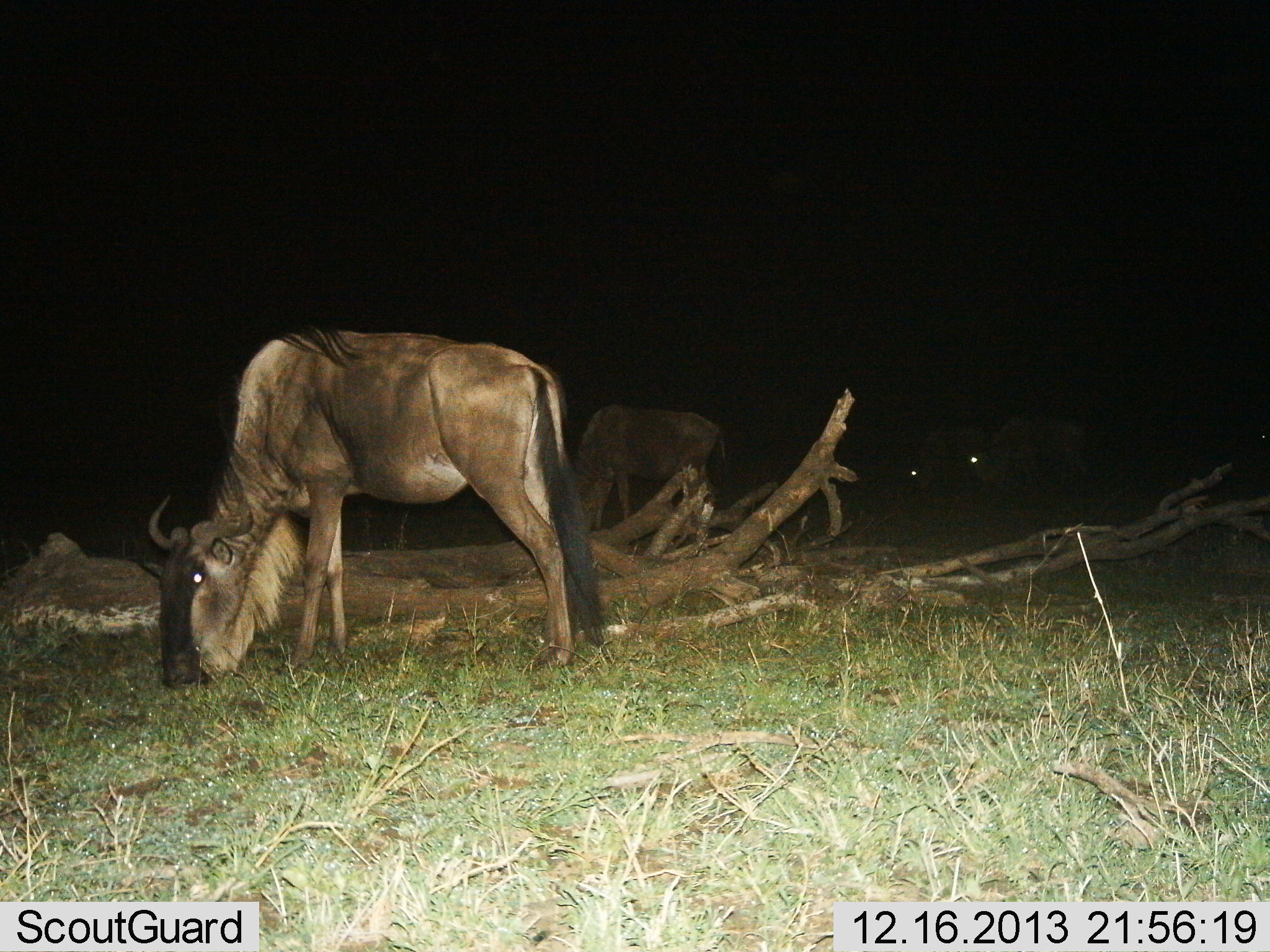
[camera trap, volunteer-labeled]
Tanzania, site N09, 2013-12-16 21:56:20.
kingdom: Animalia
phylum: Chordata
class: Mammalia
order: Artiodactyla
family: Bovidae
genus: Connochaetes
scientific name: Connochaetes taurinus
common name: blue wildebeest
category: wildebeest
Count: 4.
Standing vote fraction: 0%.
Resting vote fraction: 0%.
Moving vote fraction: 0%.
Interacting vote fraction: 0%.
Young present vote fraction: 0%.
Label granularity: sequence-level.